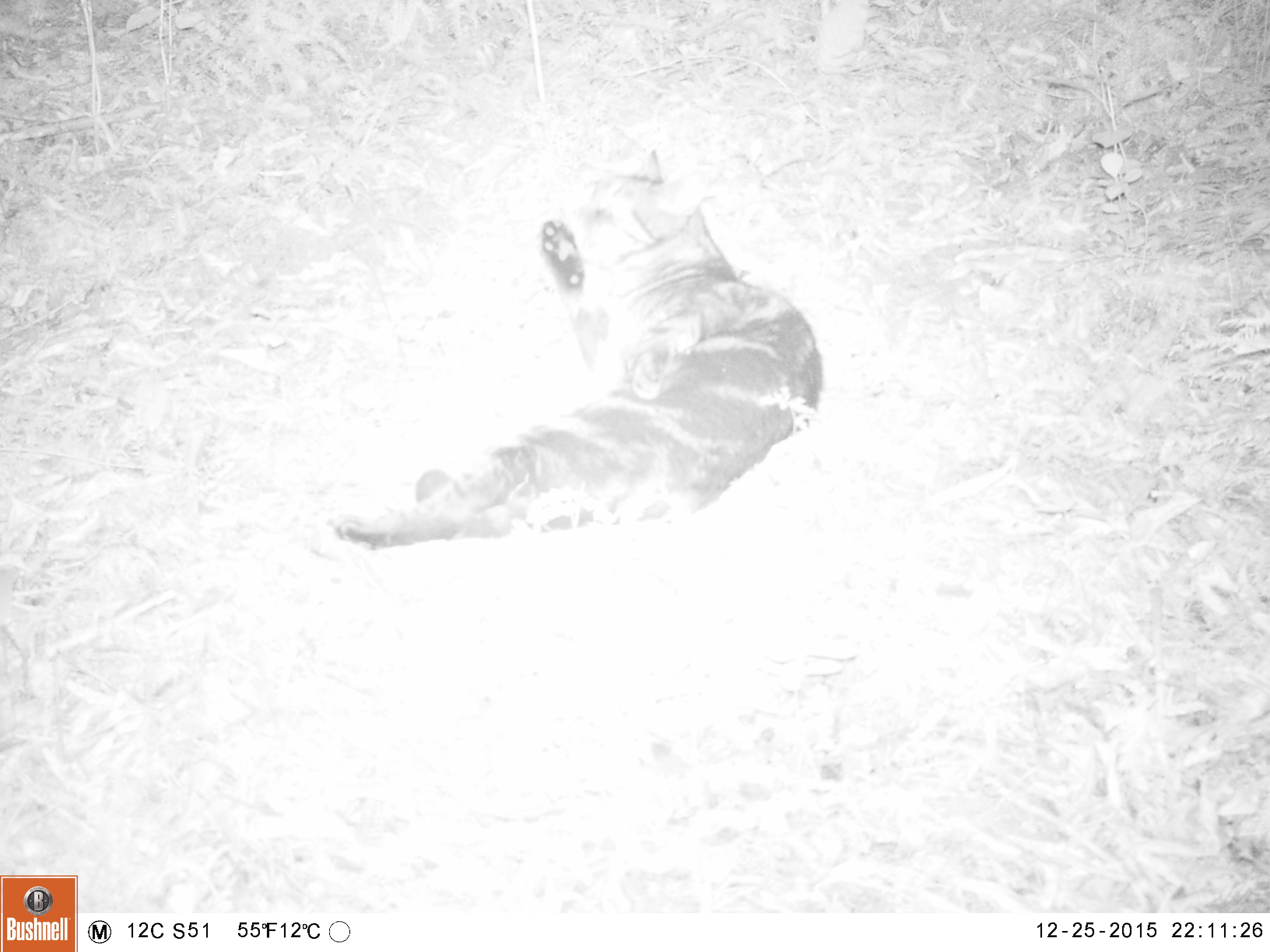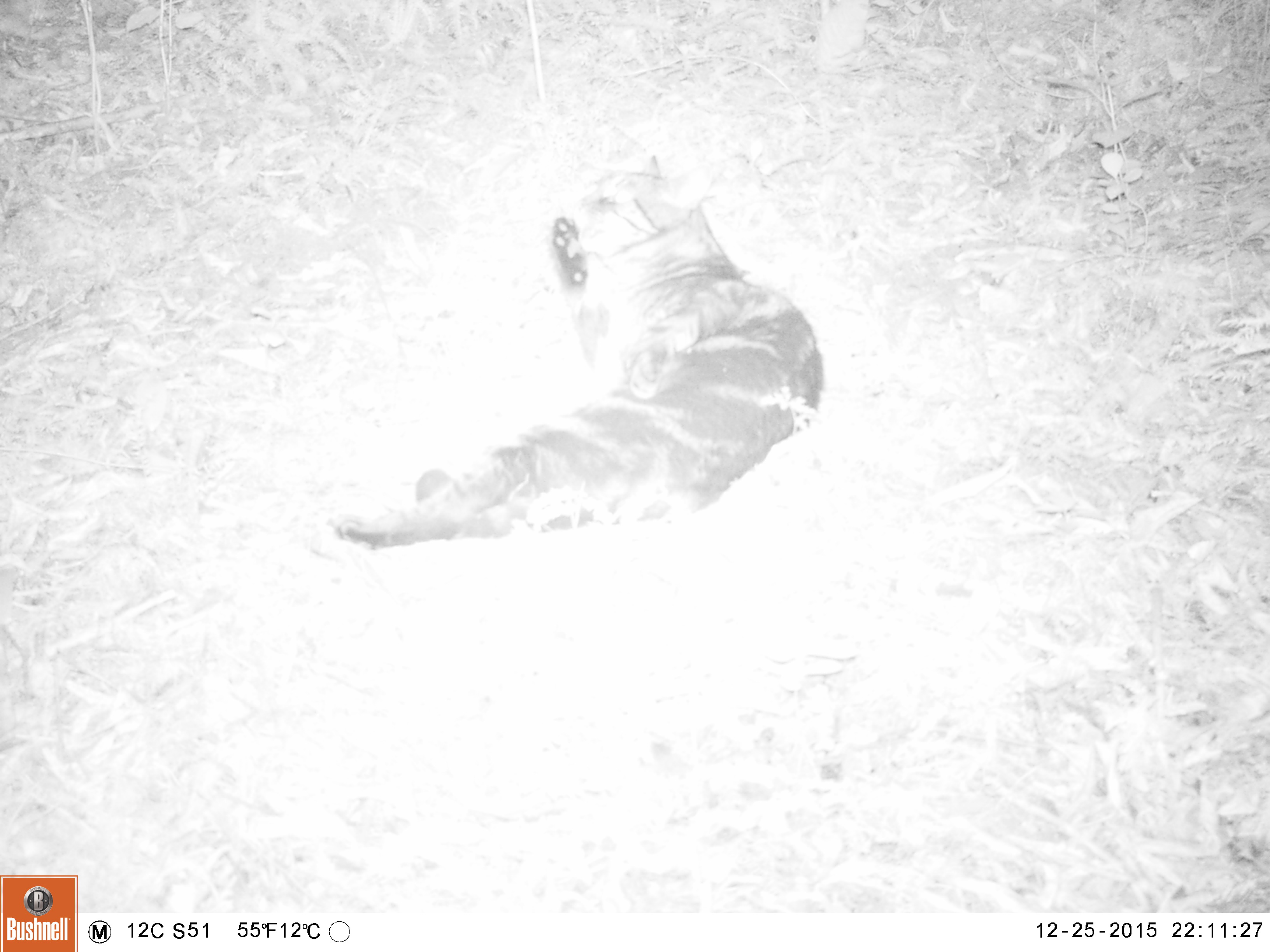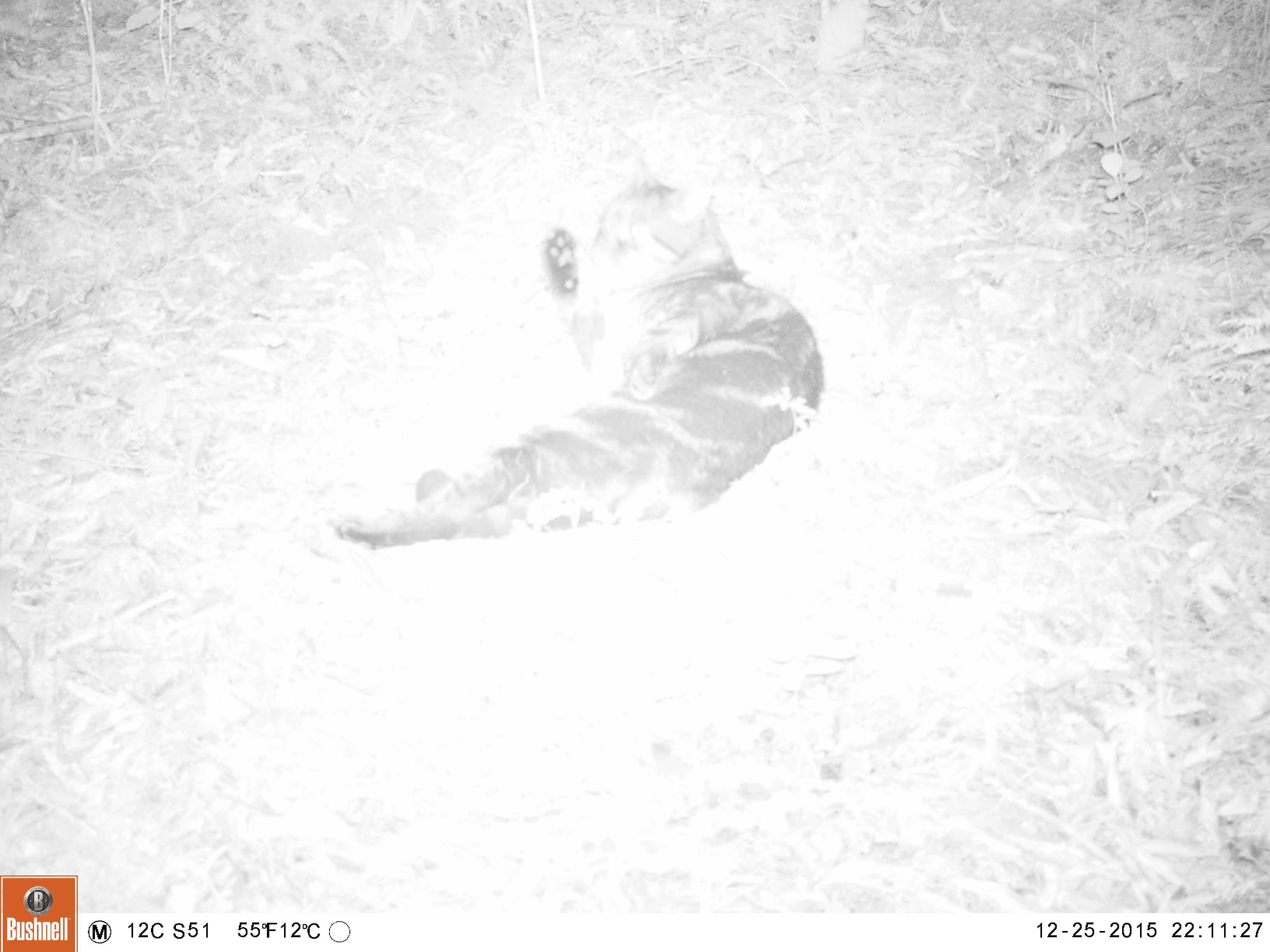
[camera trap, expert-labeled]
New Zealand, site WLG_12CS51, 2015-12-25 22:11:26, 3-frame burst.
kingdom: Animalia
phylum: Chordata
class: Mammalia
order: Carnivora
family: Felidae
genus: Felis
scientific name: Felis catus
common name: domestic cat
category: cat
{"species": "cat (domestic cat) (Felis catus)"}